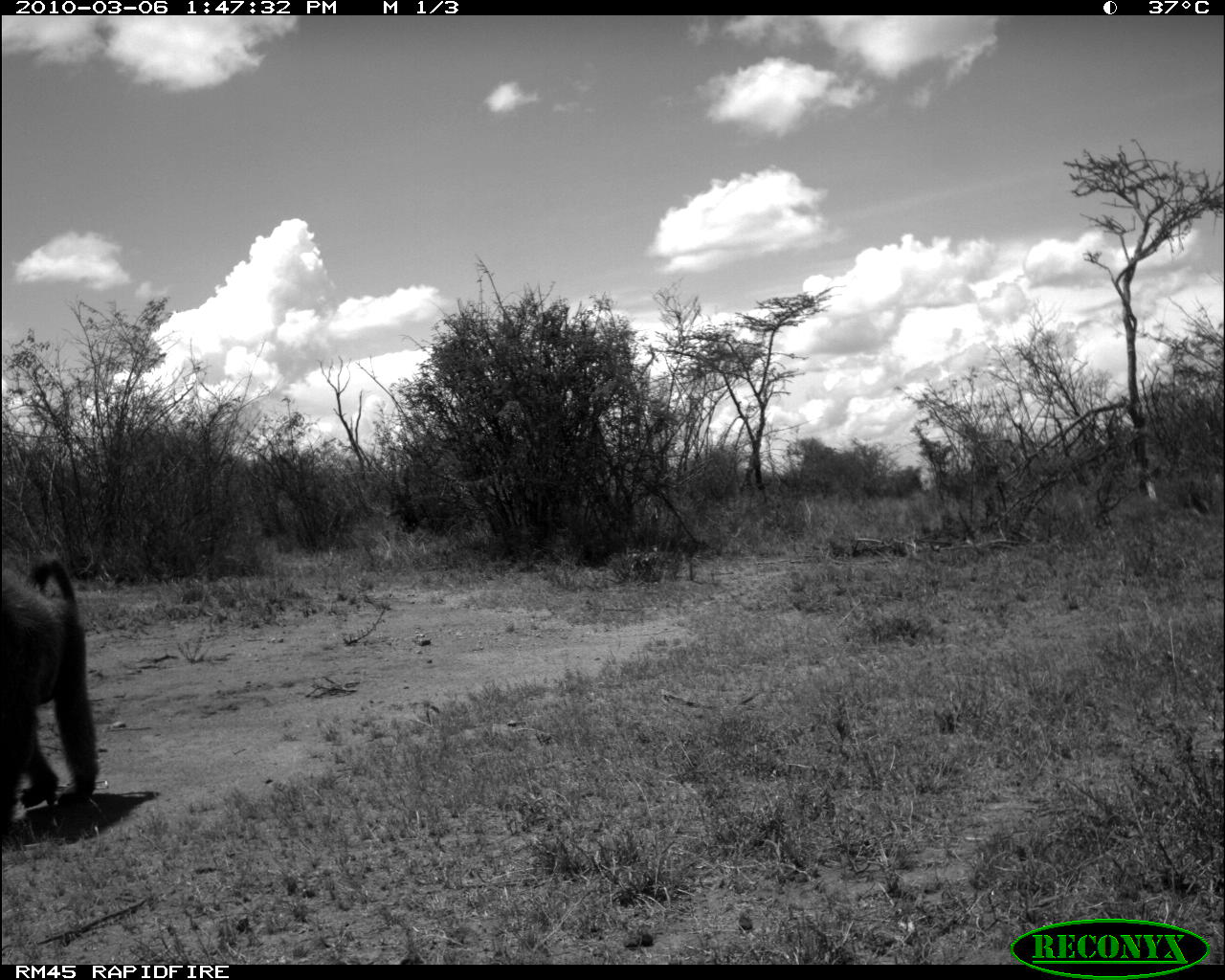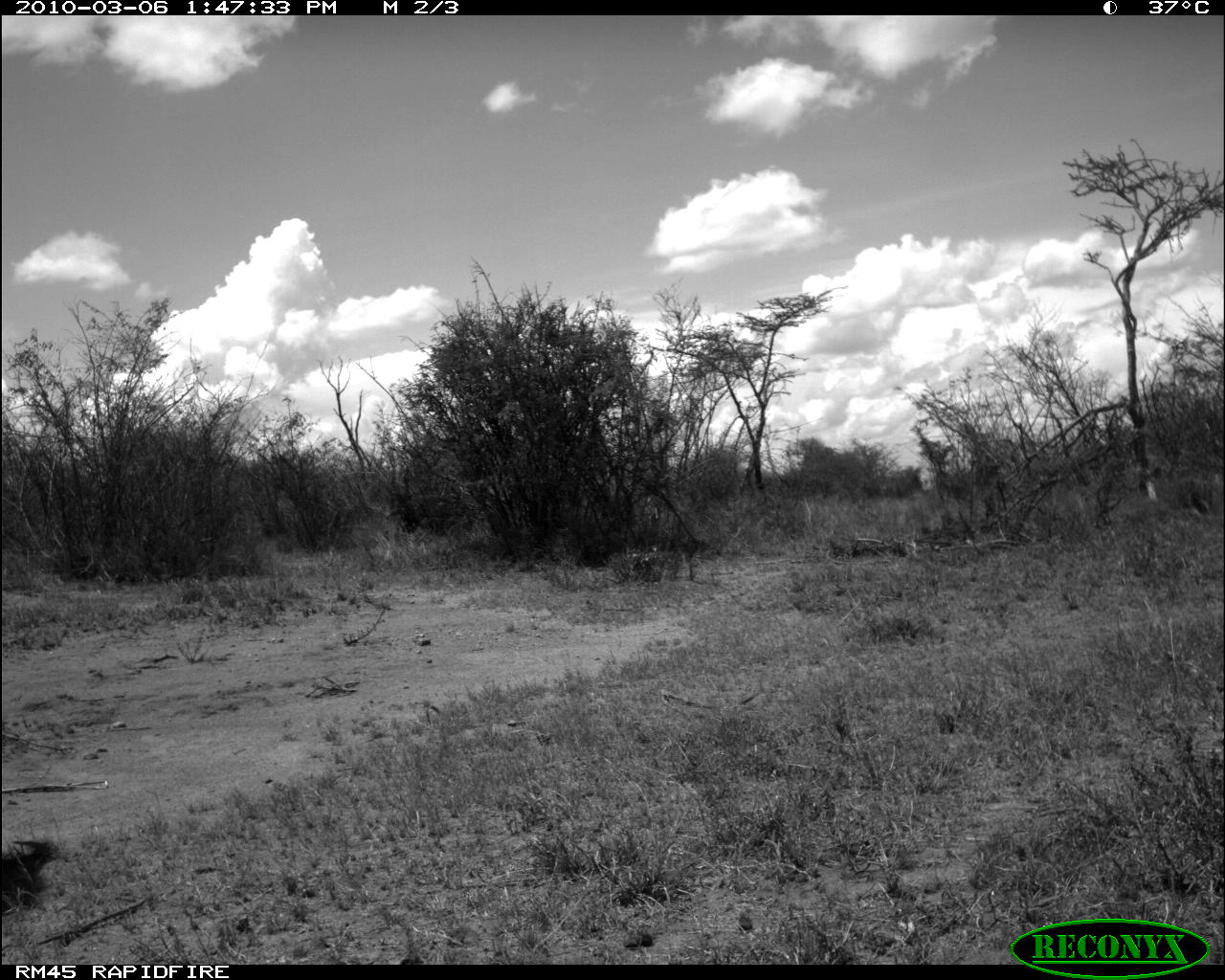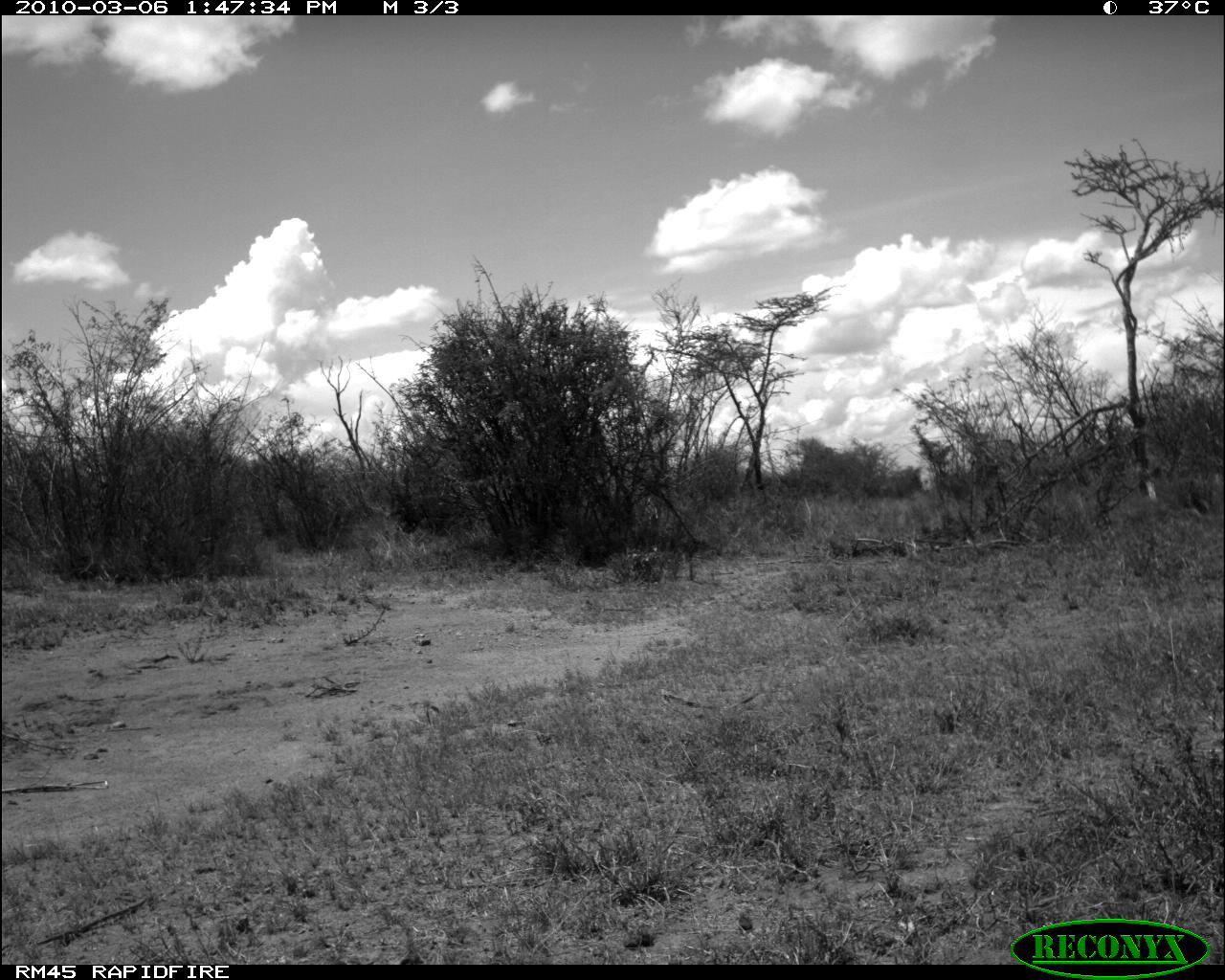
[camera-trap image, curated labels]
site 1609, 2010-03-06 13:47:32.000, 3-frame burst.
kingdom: Animalia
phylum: Chordata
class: Mammalia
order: Primates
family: Cercopithecidae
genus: Papio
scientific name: Papio anubis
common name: olive baboon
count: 1